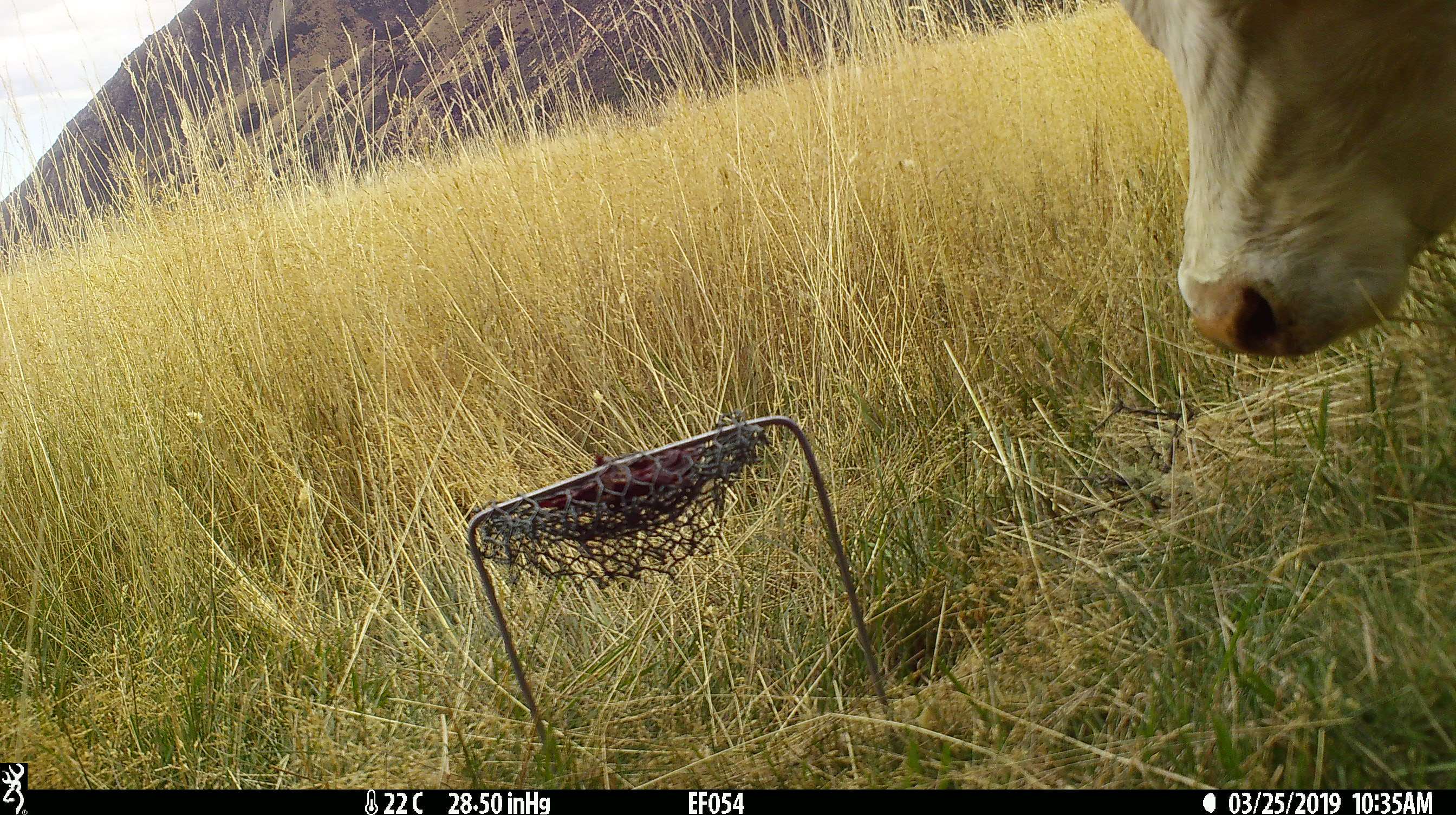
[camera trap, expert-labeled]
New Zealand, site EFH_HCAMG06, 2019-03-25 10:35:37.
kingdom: Animalia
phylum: Chordata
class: Mammalia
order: Artiodactyla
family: Bovidae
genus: Bos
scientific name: Bos taurus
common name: domestic cow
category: cow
Cow (domestic cow) (Bos taurus).